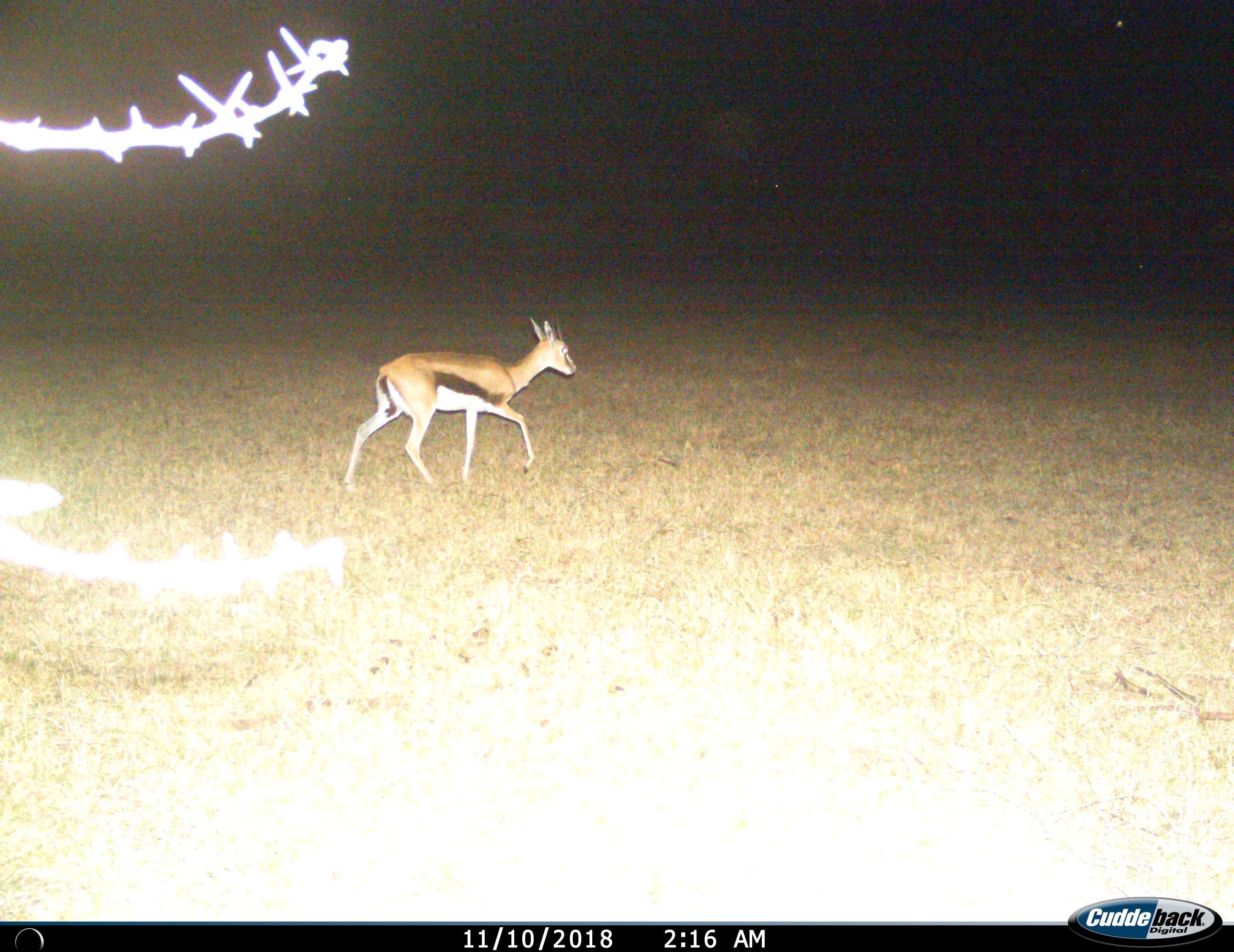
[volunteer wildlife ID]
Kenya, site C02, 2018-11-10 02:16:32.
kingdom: Animalia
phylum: Chordata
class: Mammalia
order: Artiodactyla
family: Bovidae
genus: Eudorcas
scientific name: Eudorcas thomsonii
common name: thomson's gazelle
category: gazellethomsons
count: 1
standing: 0%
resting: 0%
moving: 100%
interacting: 0%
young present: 0%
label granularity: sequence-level